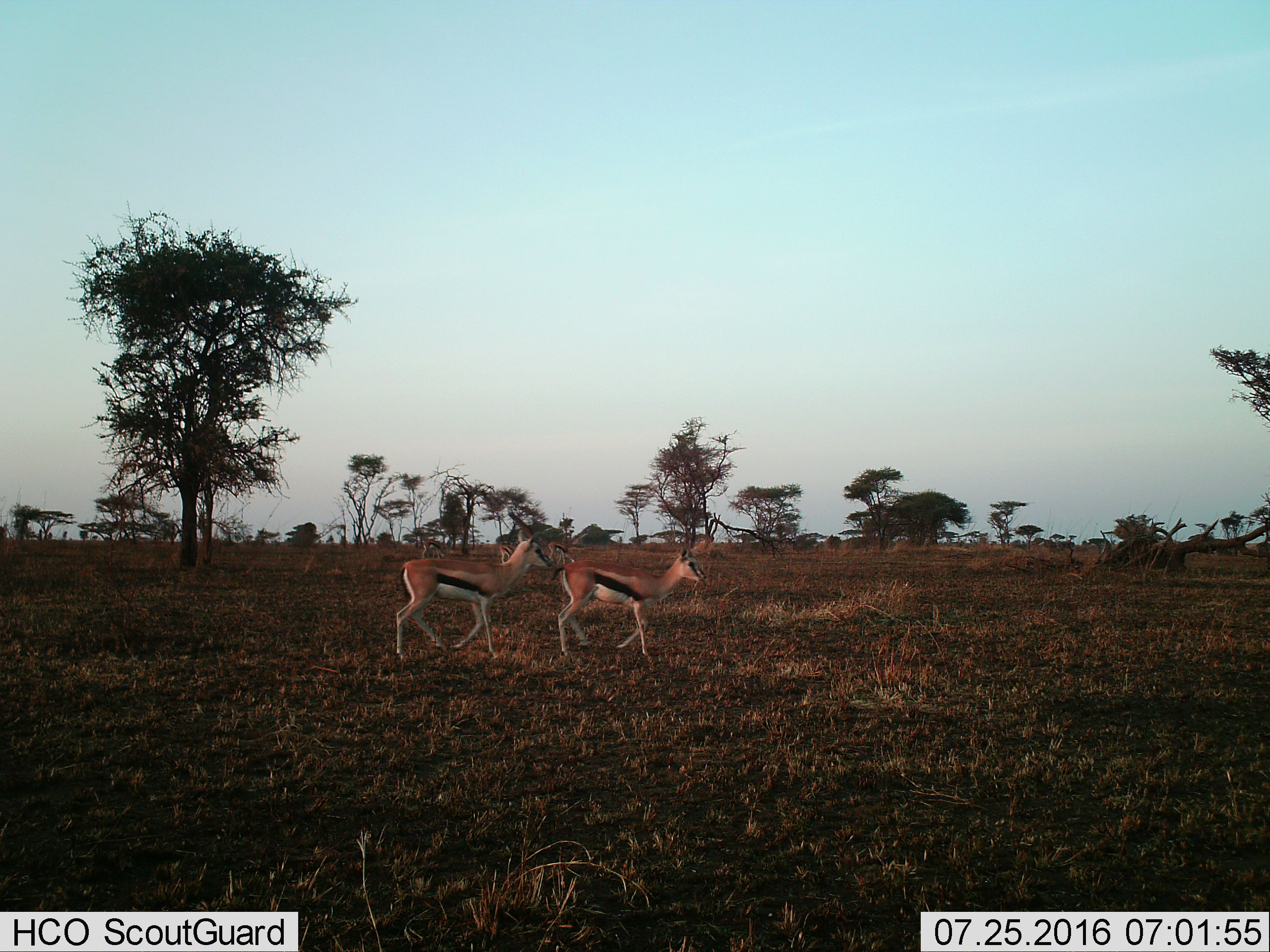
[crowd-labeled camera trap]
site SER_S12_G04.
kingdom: Animalia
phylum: Chordata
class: Mammalia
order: Artiodactyla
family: Bovidae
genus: Eudorcas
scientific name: Eudorcas thomsonii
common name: thomson's gazelle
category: gazellethomsons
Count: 5.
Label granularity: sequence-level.